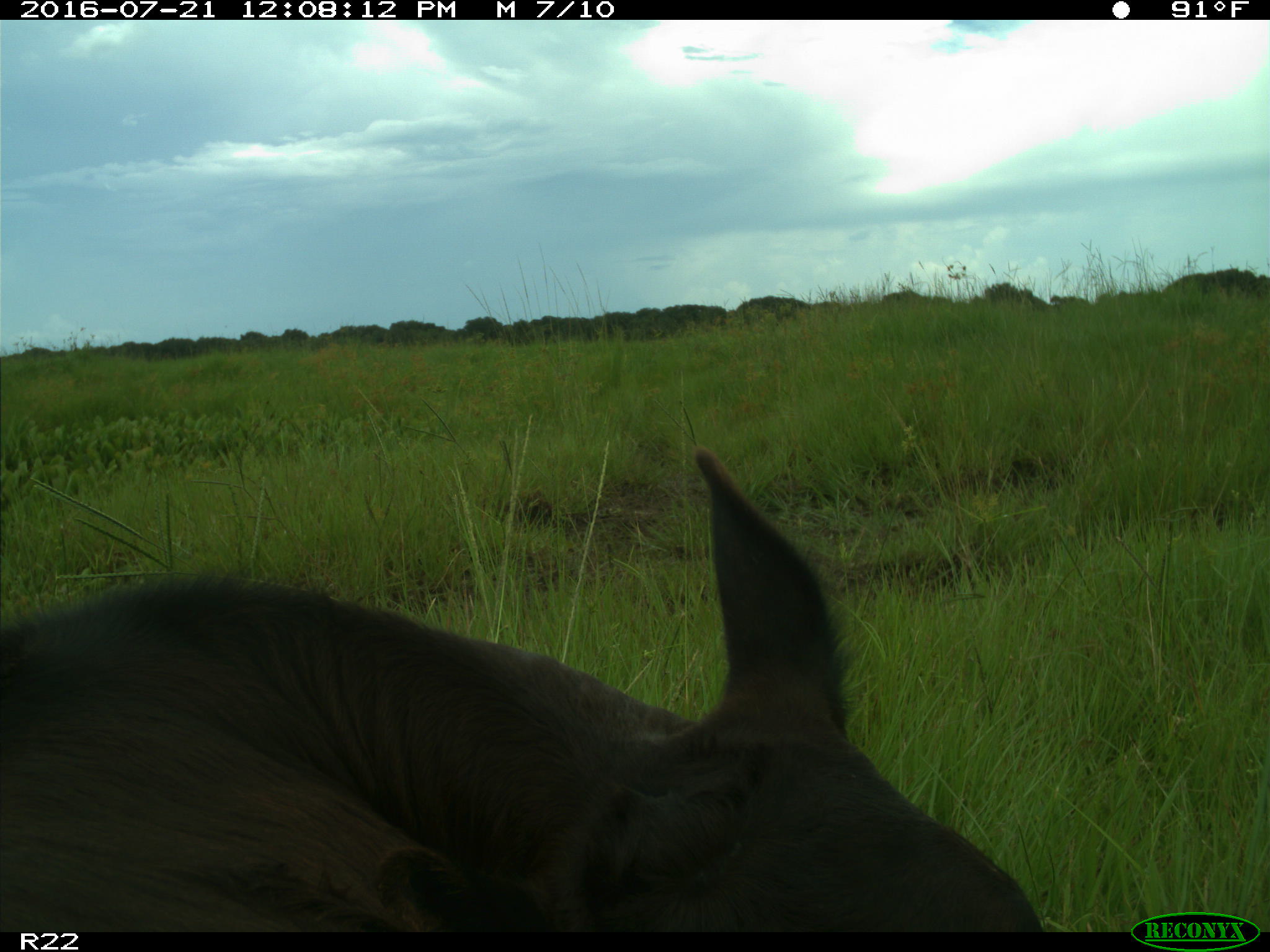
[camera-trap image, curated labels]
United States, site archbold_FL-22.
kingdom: Animalia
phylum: Chordata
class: Mammalia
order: Artiodactyla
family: Bovidae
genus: Bos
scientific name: Bos taurus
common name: domestic cow